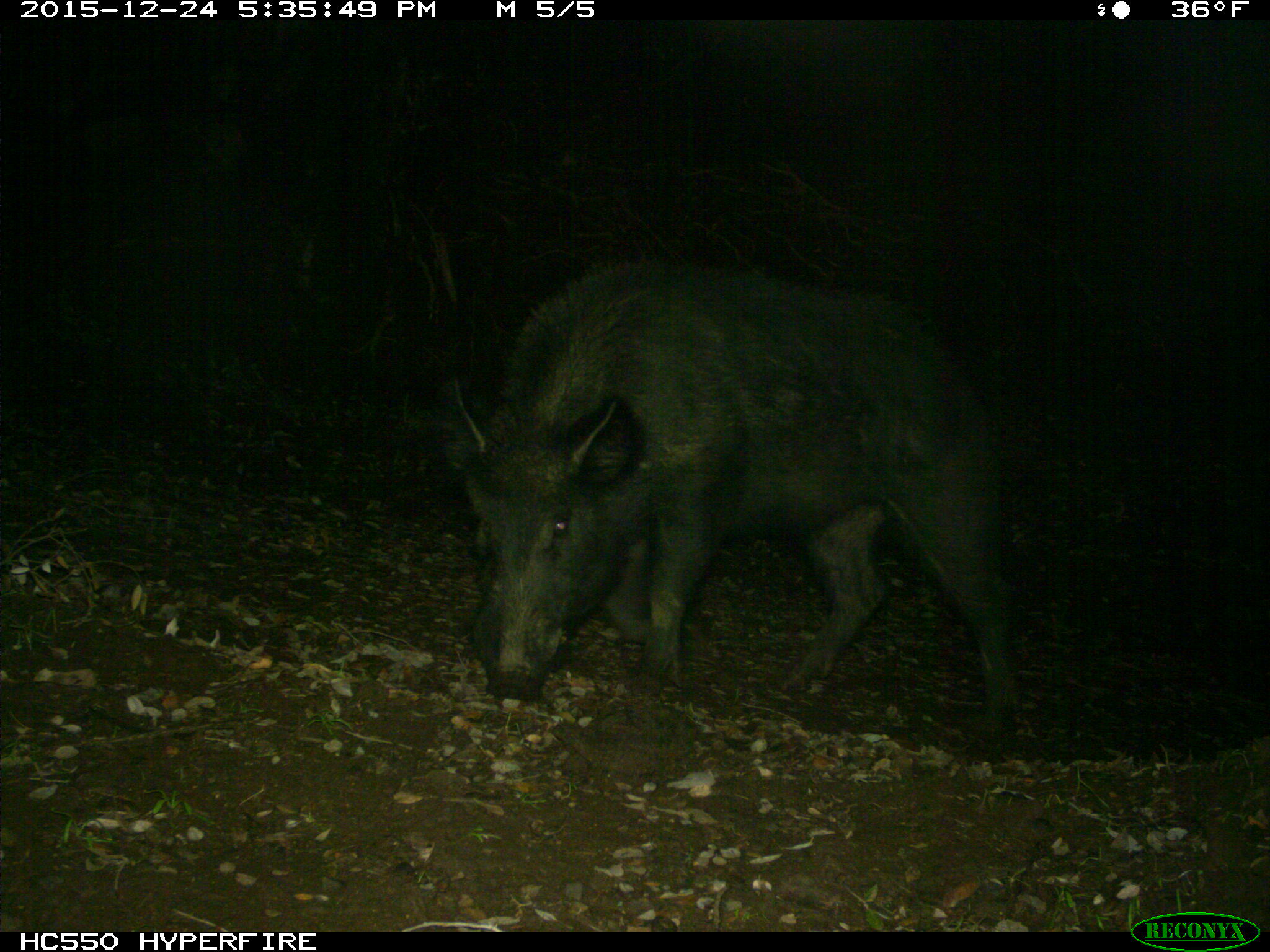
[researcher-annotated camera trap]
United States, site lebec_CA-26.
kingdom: Animalia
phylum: Chordata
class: Mammalia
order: Artiodactyla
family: Suidae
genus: Sus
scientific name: Sus scrofa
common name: wild boar